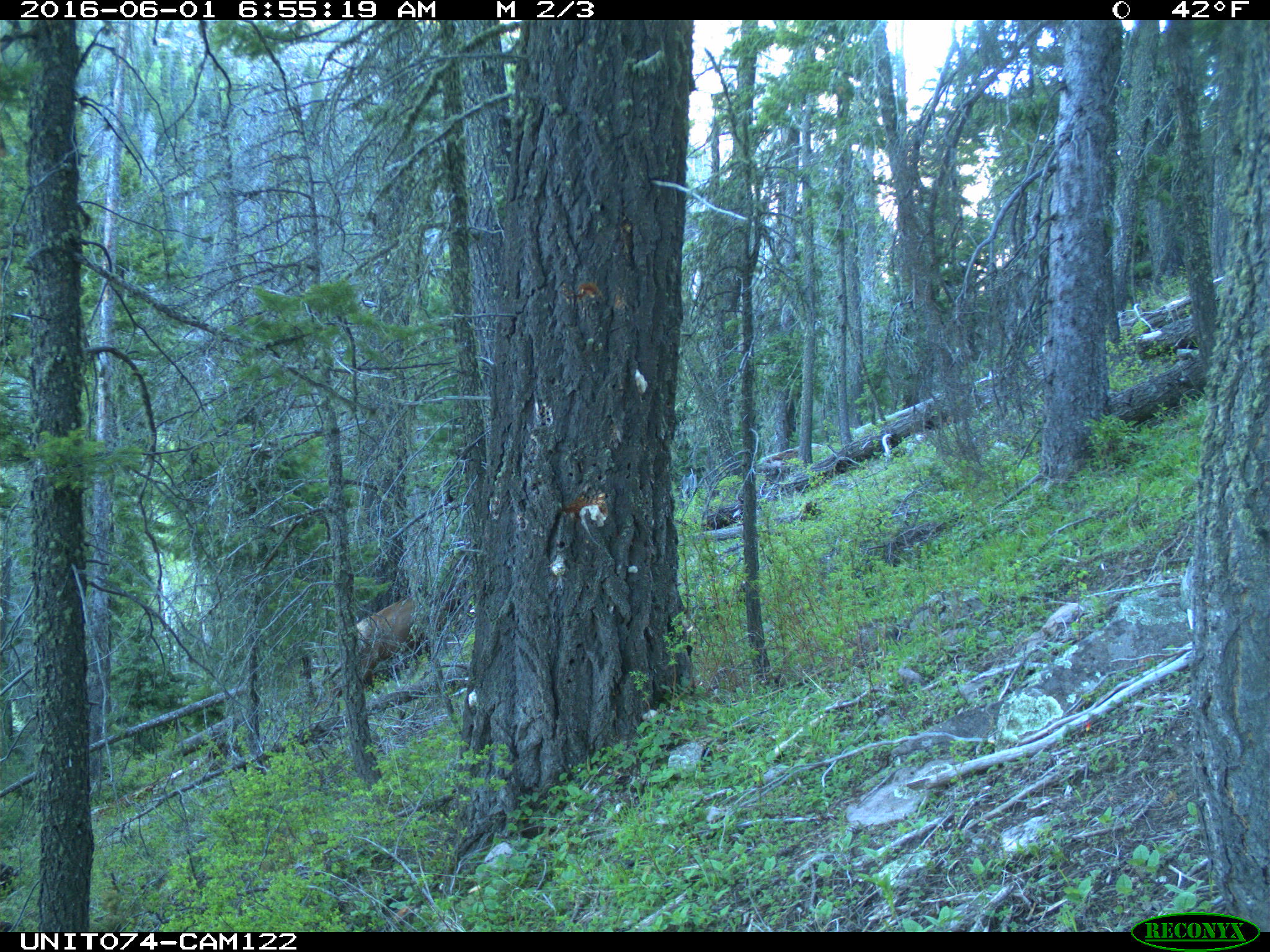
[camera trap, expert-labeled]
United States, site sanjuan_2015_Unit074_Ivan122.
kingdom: Animalia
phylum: Chordata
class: Mammalia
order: Artiodactyla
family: Cervidae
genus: Cervus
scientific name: Cervus elaphus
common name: red deer